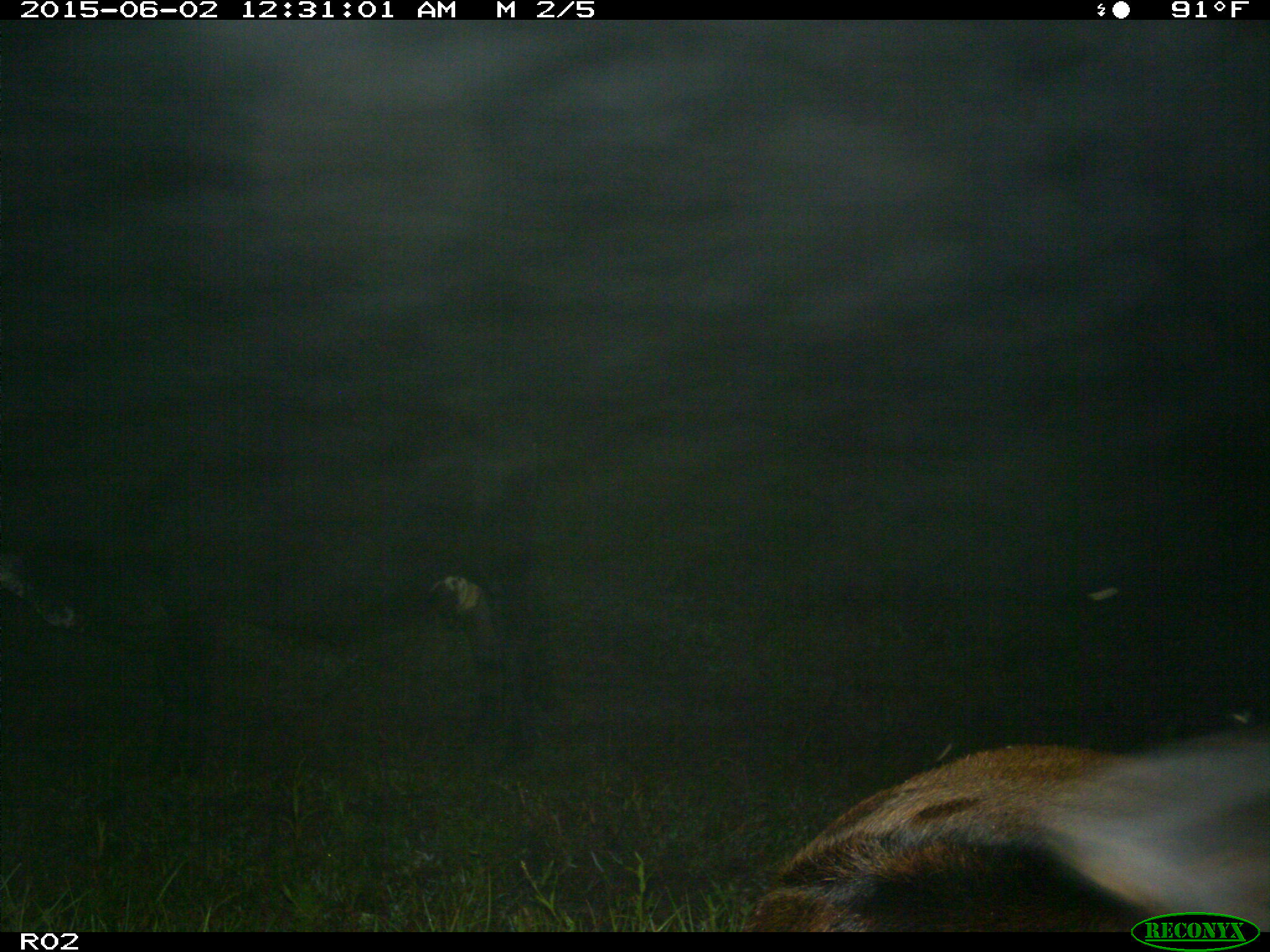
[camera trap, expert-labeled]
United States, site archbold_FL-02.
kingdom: Animalia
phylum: Chordata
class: Mammalia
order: Artiodactyla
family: Bovidae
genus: Bos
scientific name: Bos taurus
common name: domestic cow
Bos taurus (domestic cow).